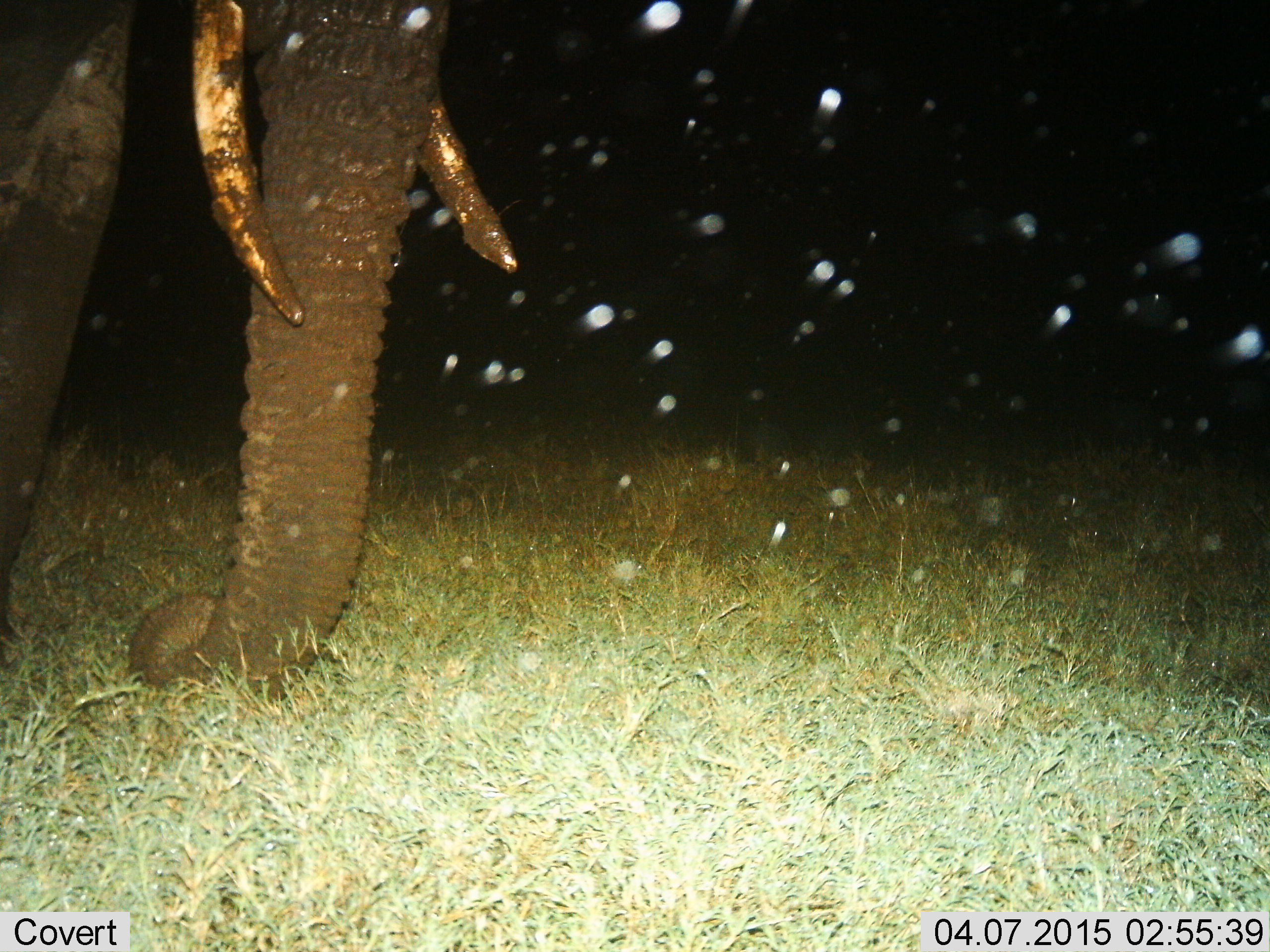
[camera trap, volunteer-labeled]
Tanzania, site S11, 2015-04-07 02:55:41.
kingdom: Animalia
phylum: Chordata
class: Mammalia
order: Proboscidea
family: Elephantidae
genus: Loxodonta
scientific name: Loxodonta africana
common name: african bush elephant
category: elephant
Elephant (african bush elephant) (Loxodonta africana), count 1. Behavior (volunteer vote fractions): standing 60%, resting 0%, moving 30%, interacting 0%. Young present (vote fraction): 0%. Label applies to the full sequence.